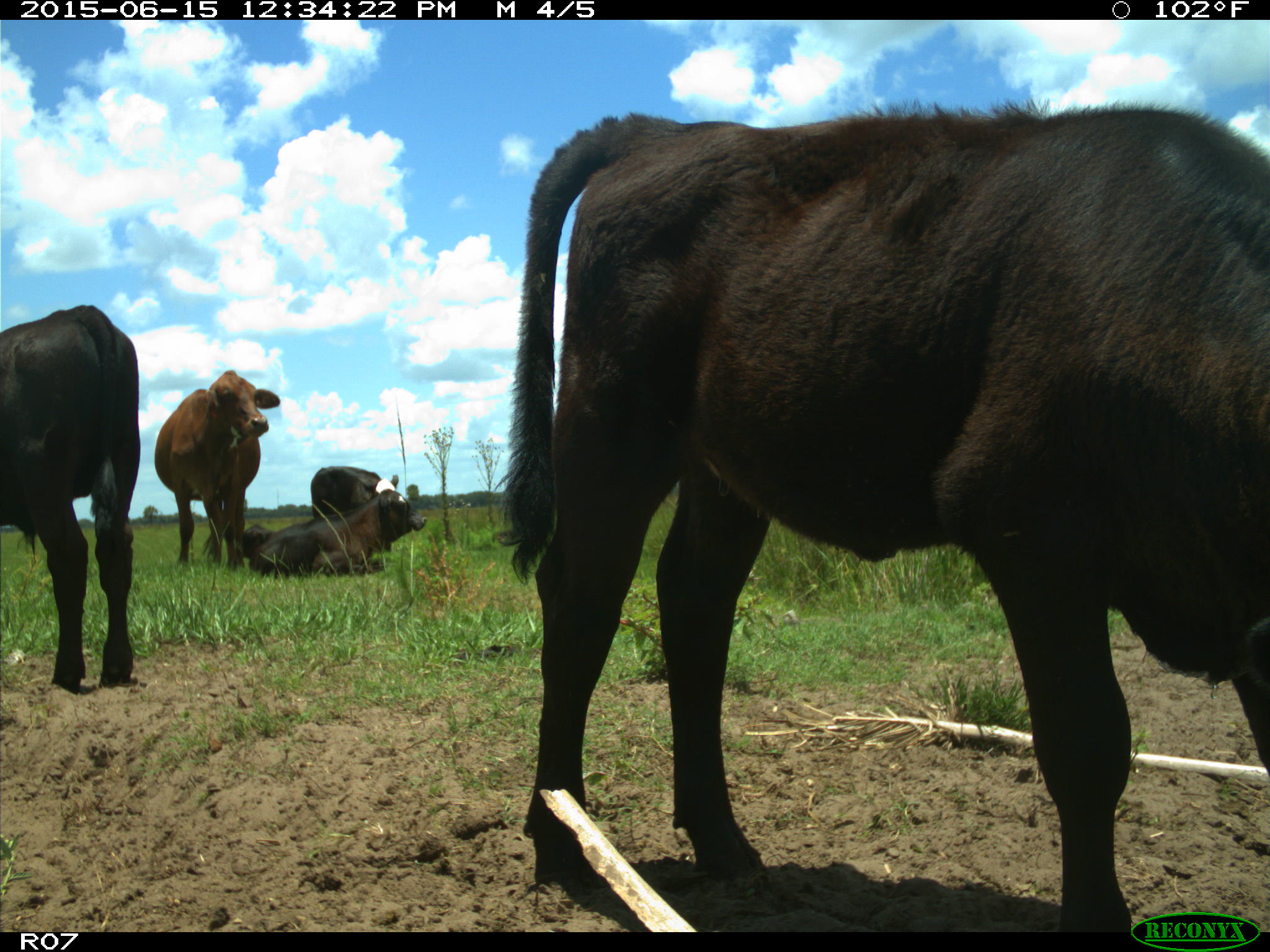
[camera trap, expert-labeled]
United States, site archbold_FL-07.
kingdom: Animalia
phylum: Chordata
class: Mammalia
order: Artiodactyla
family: Bovidae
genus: Bos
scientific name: Bos taurus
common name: domestic cow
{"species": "Bos taurus (domestic cow)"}